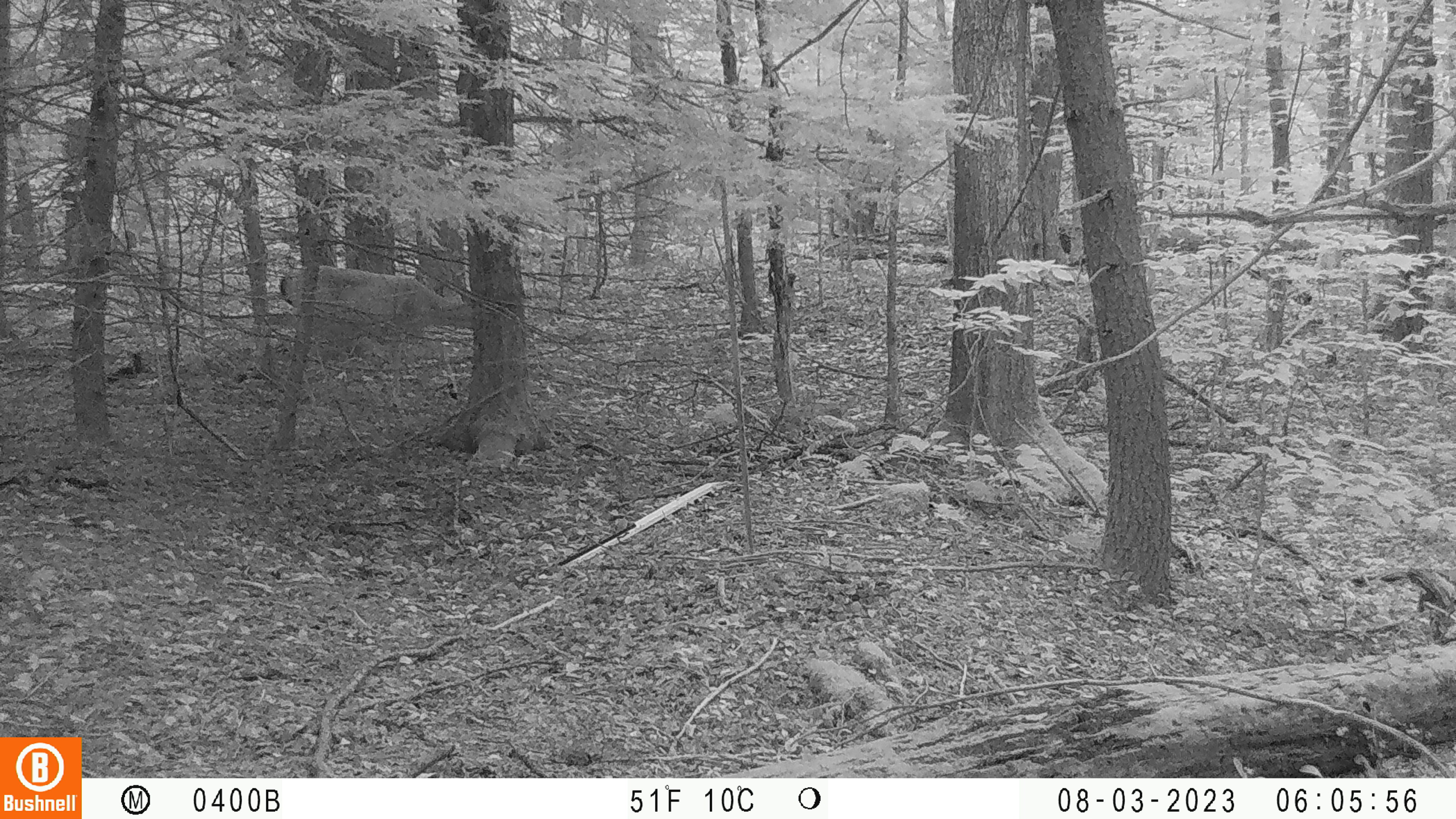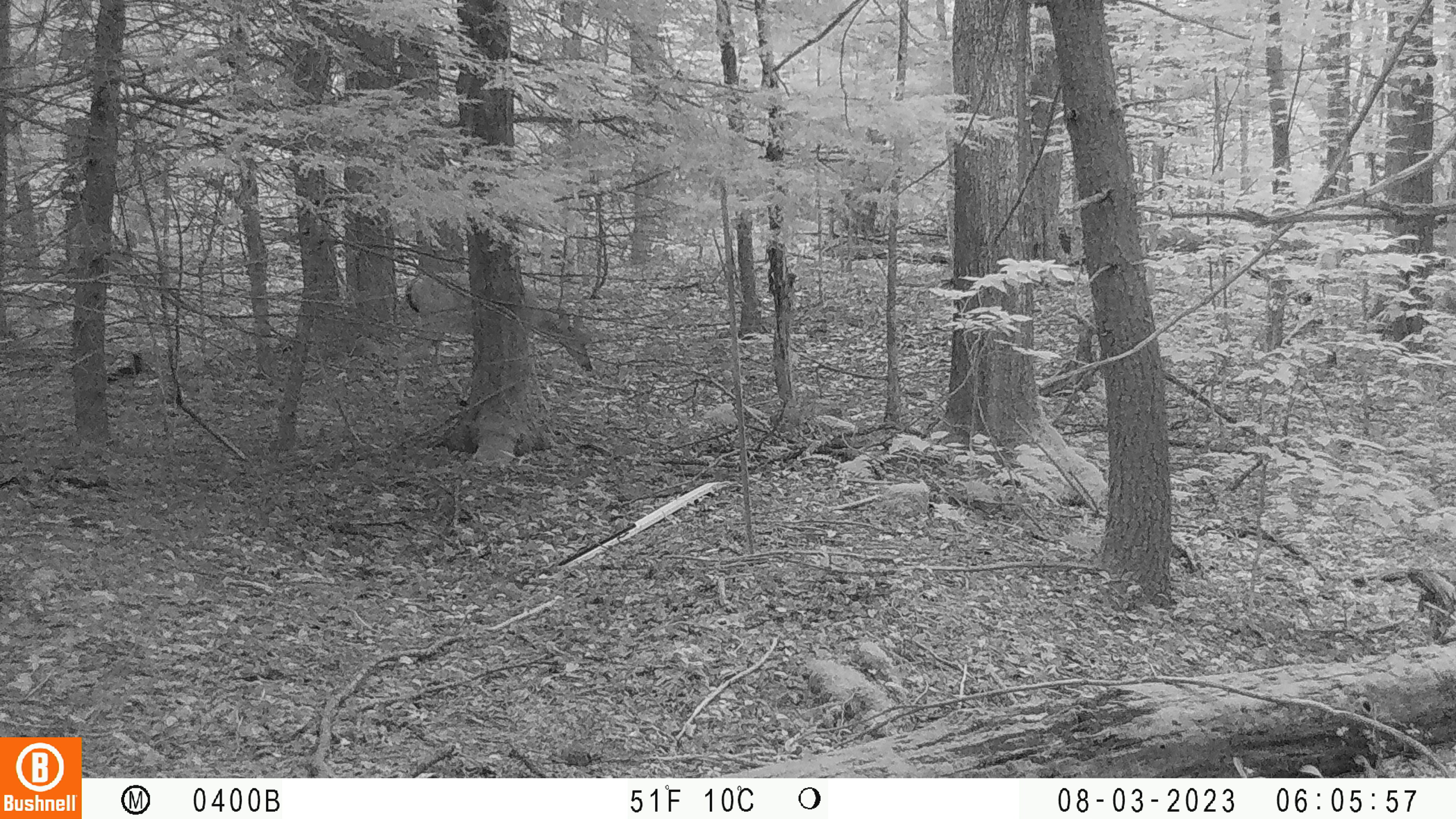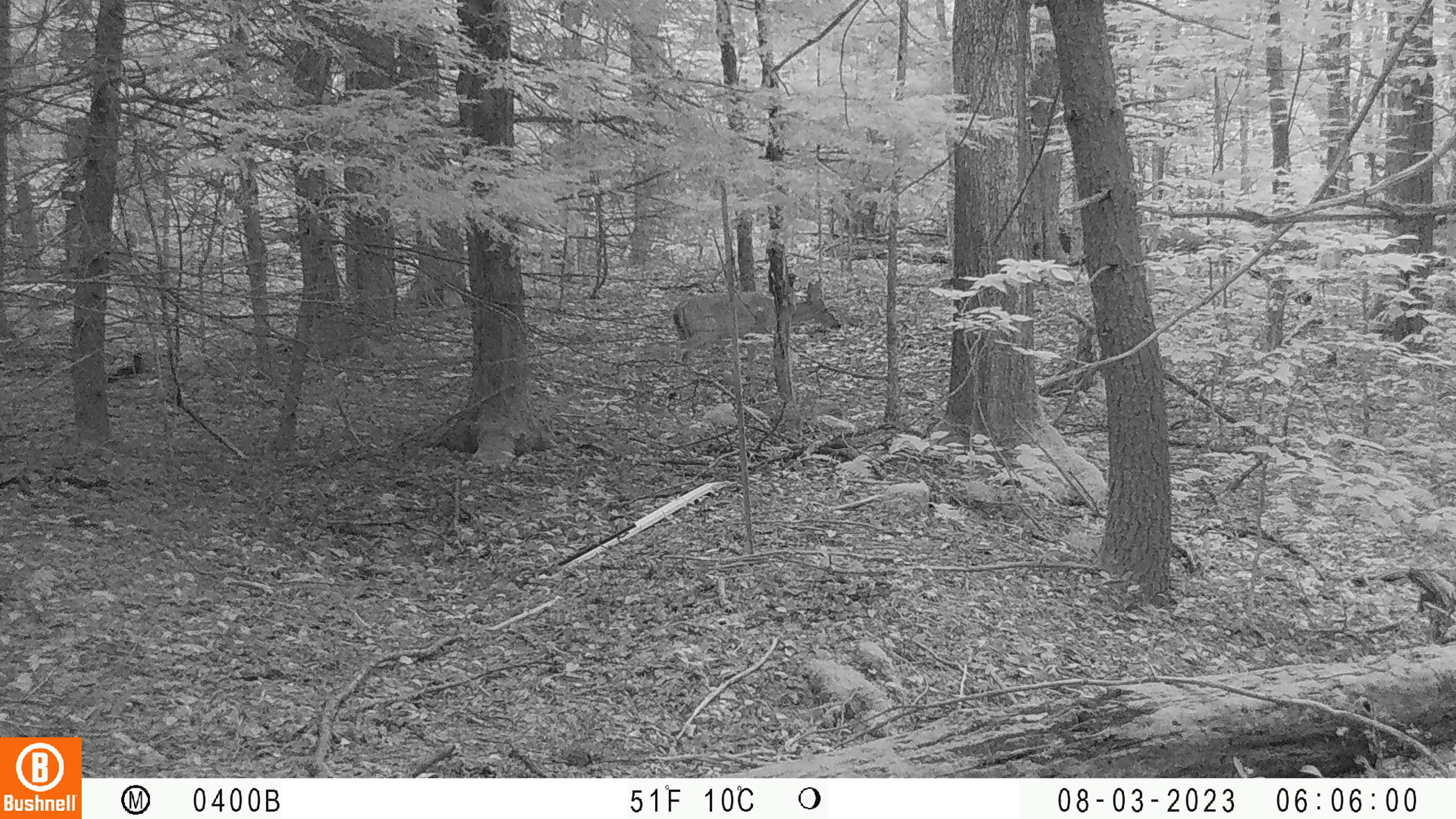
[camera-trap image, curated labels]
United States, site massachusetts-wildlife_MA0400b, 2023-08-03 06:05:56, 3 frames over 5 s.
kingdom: Animalia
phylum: Chordata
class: Mammalia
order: Artiodactyla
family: Cervidae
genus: Odocoileus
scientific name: Odocoileus virginianus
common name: white-tailed deer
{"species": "white-tailed deer (Odocoileus virginianus)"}